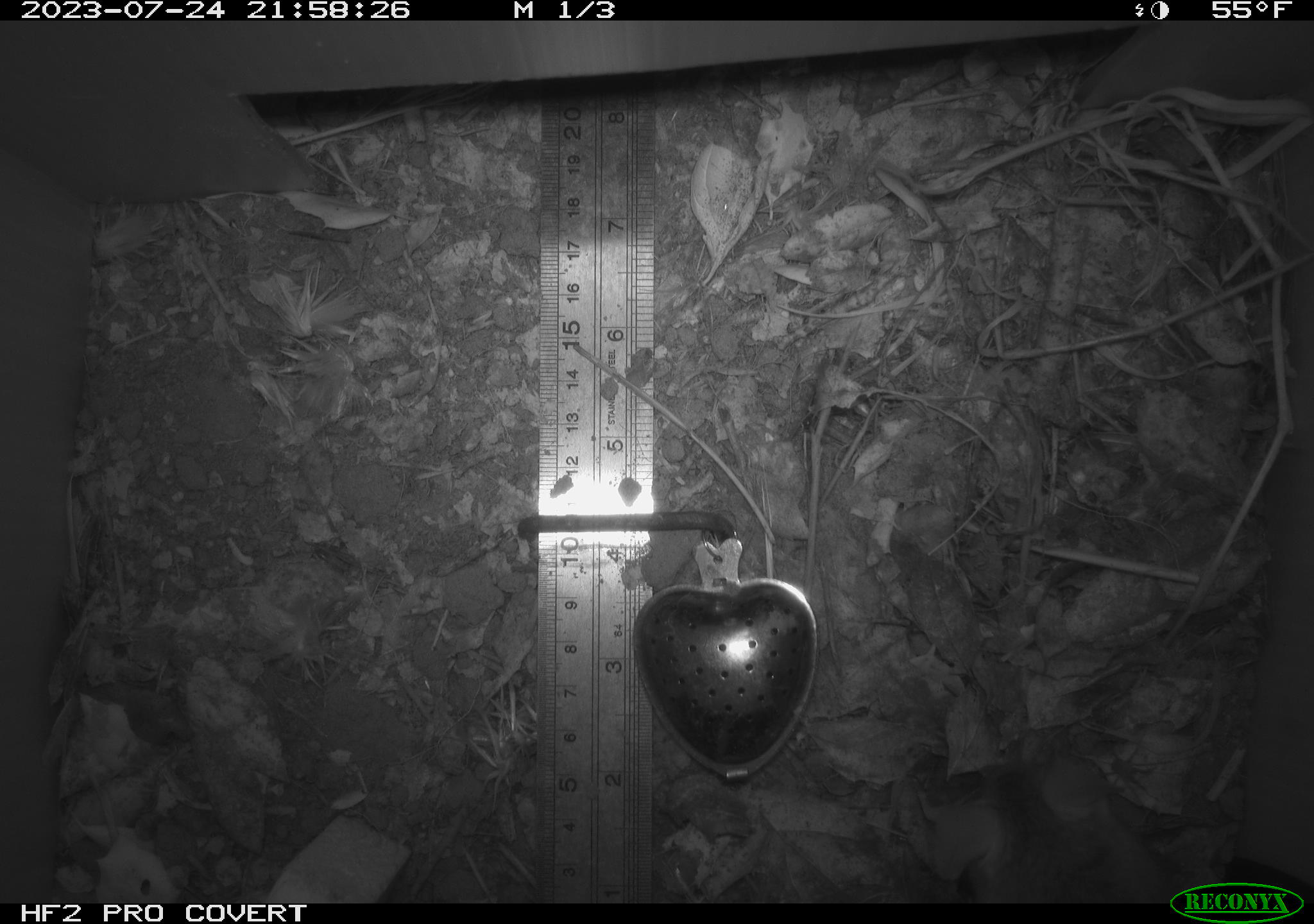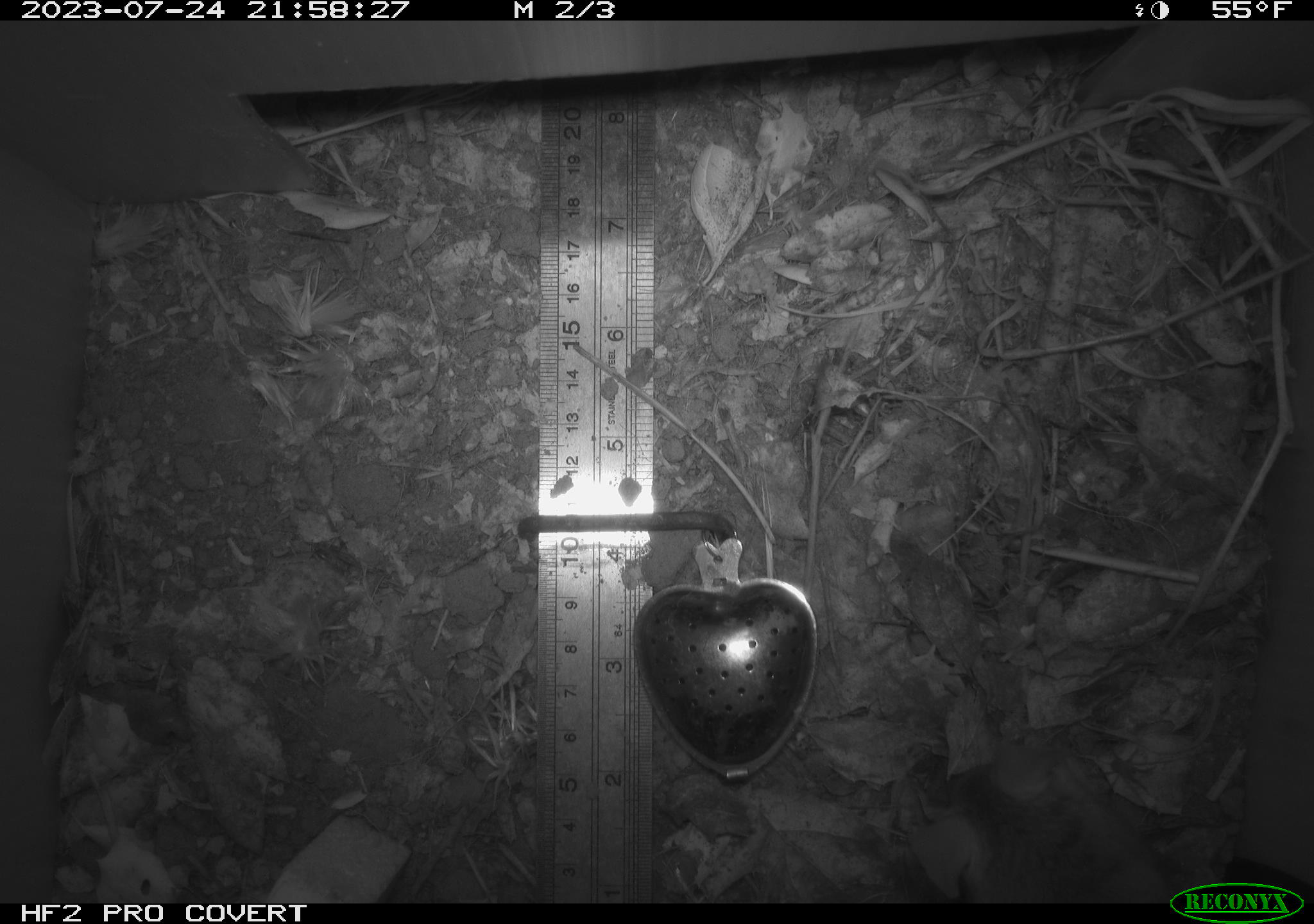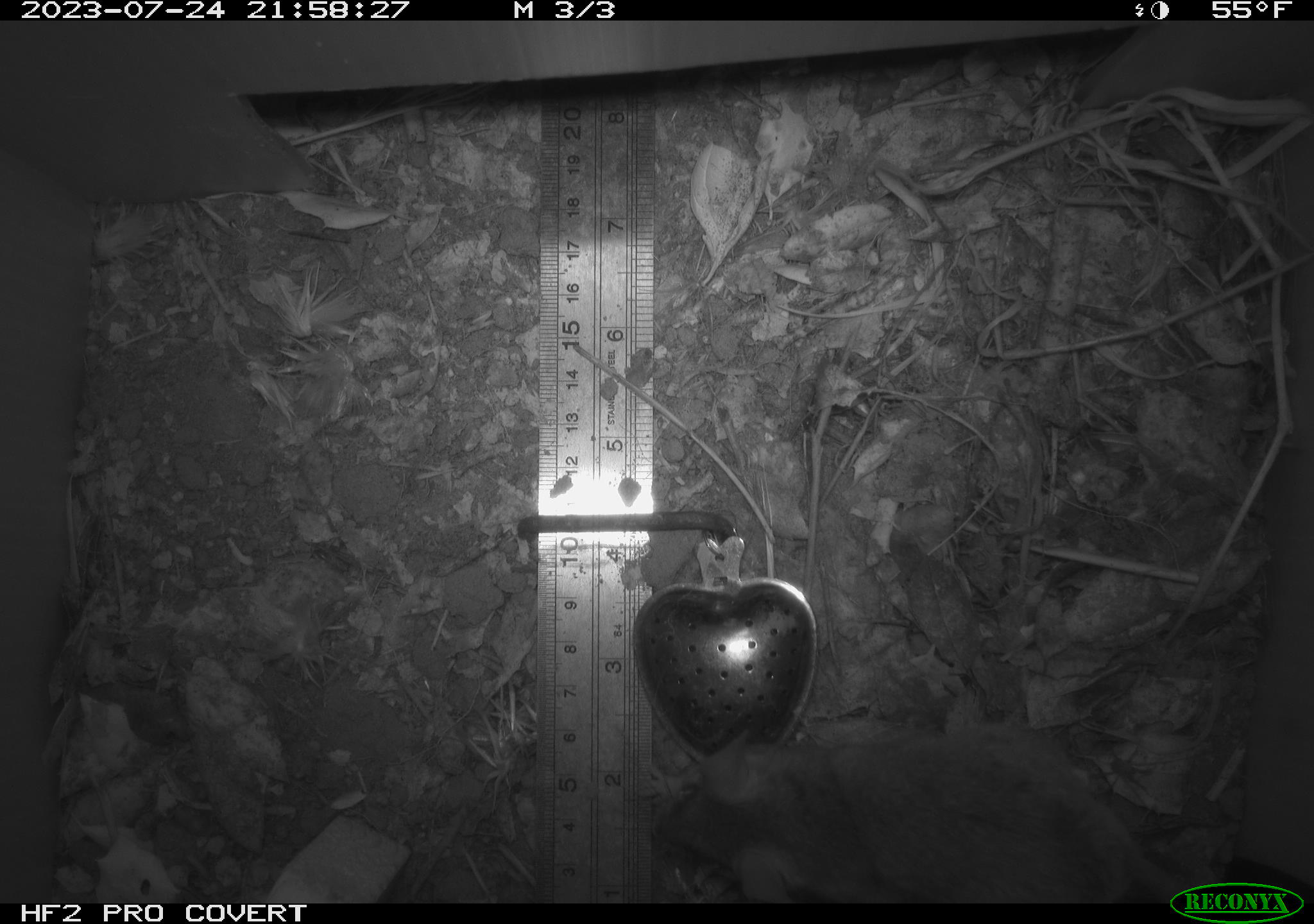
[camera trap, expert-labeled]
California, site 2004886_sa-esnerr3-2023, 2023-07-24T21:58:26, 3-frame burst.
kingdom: Animalia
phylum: Chordata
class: Mammalia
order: Rodentia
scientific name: Rodentia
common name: mouse species